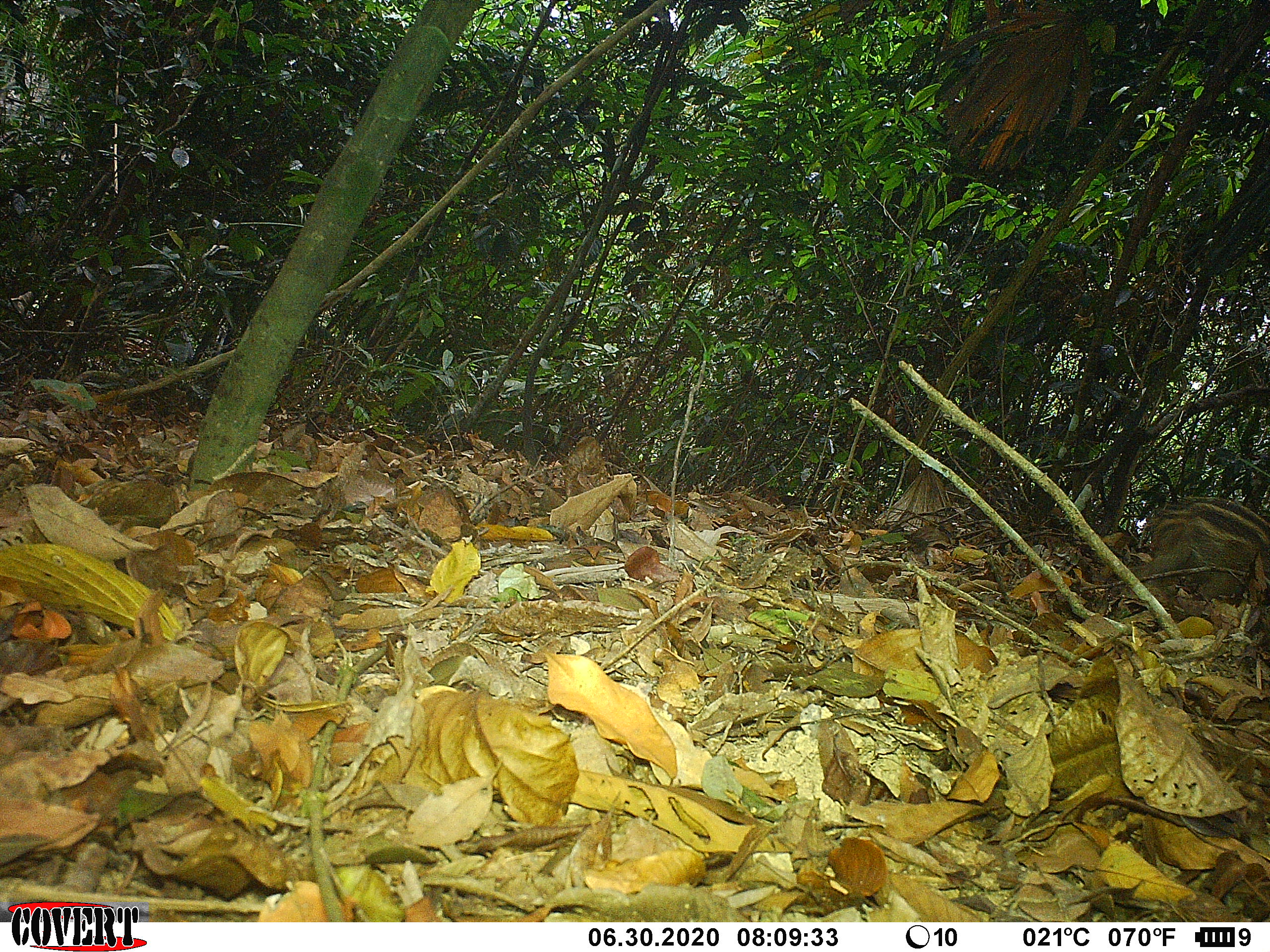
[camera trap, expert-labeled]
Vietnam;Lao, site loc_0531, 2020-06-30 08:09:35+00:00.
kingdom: Animalia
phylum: Chordata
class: Mammalia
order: Artiodactyla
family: Suidae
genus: Sus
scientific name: Sus scrofa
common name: eurasian wild pig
Eurasian wild pig (Sus scrofa). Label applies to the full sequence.